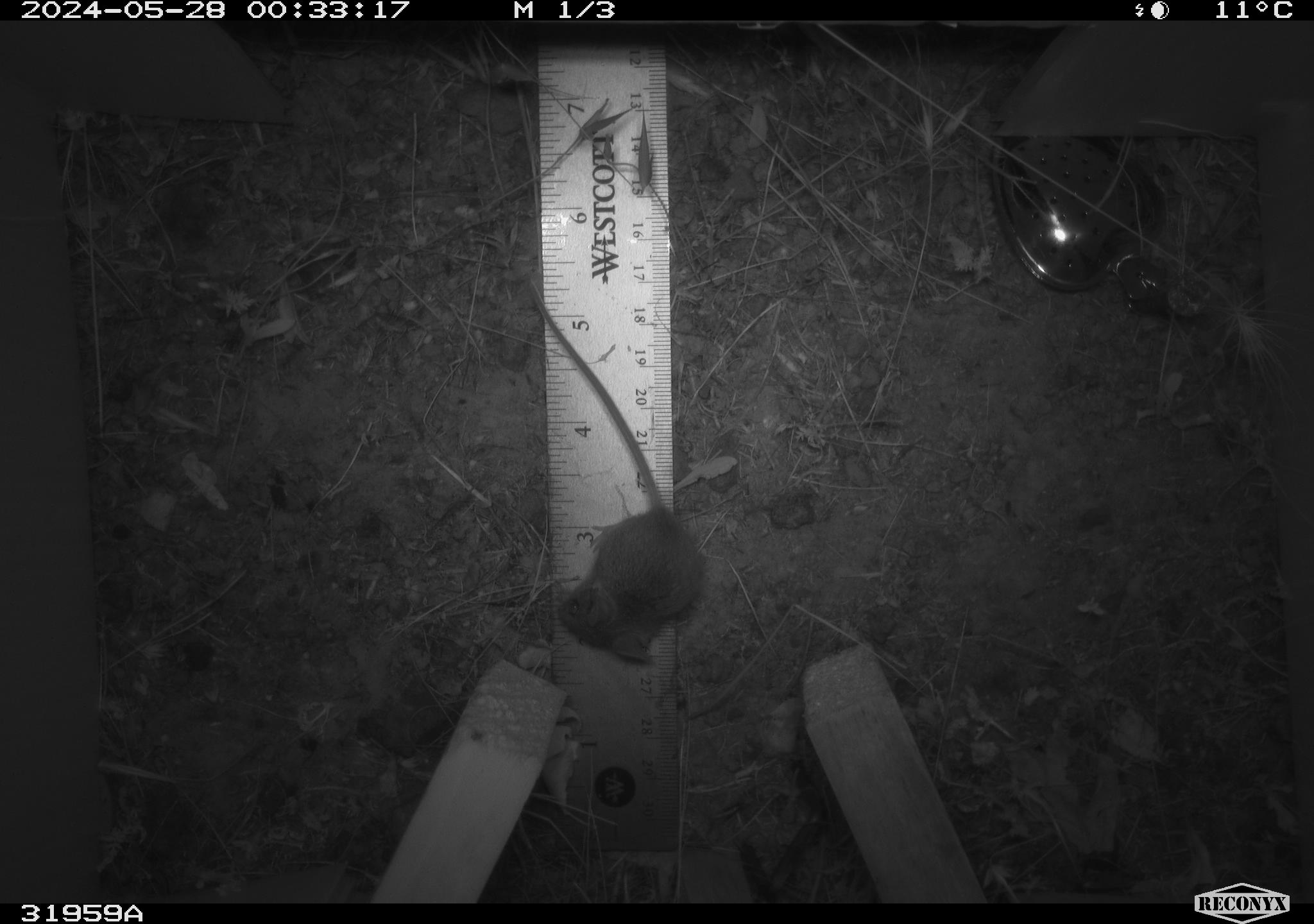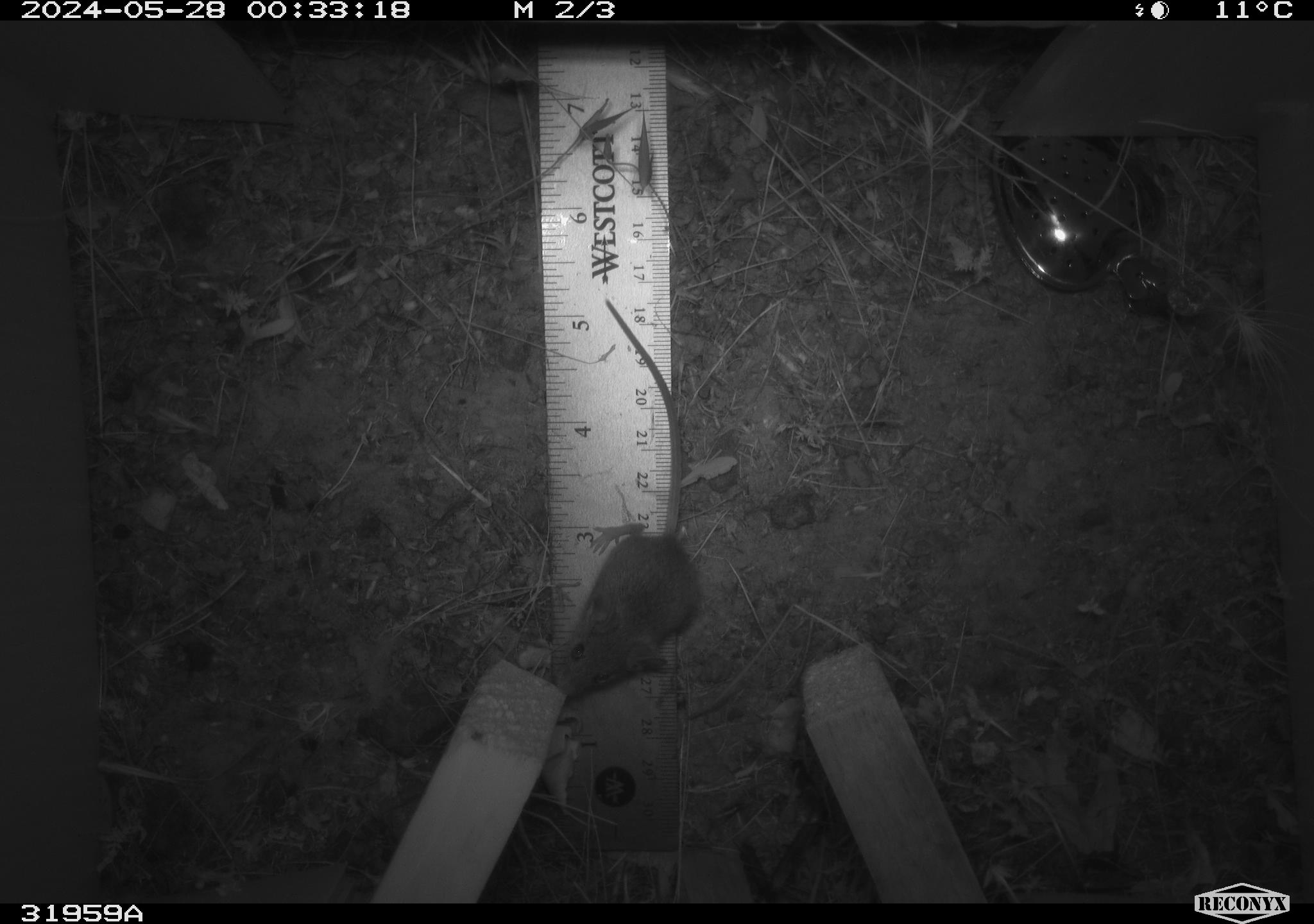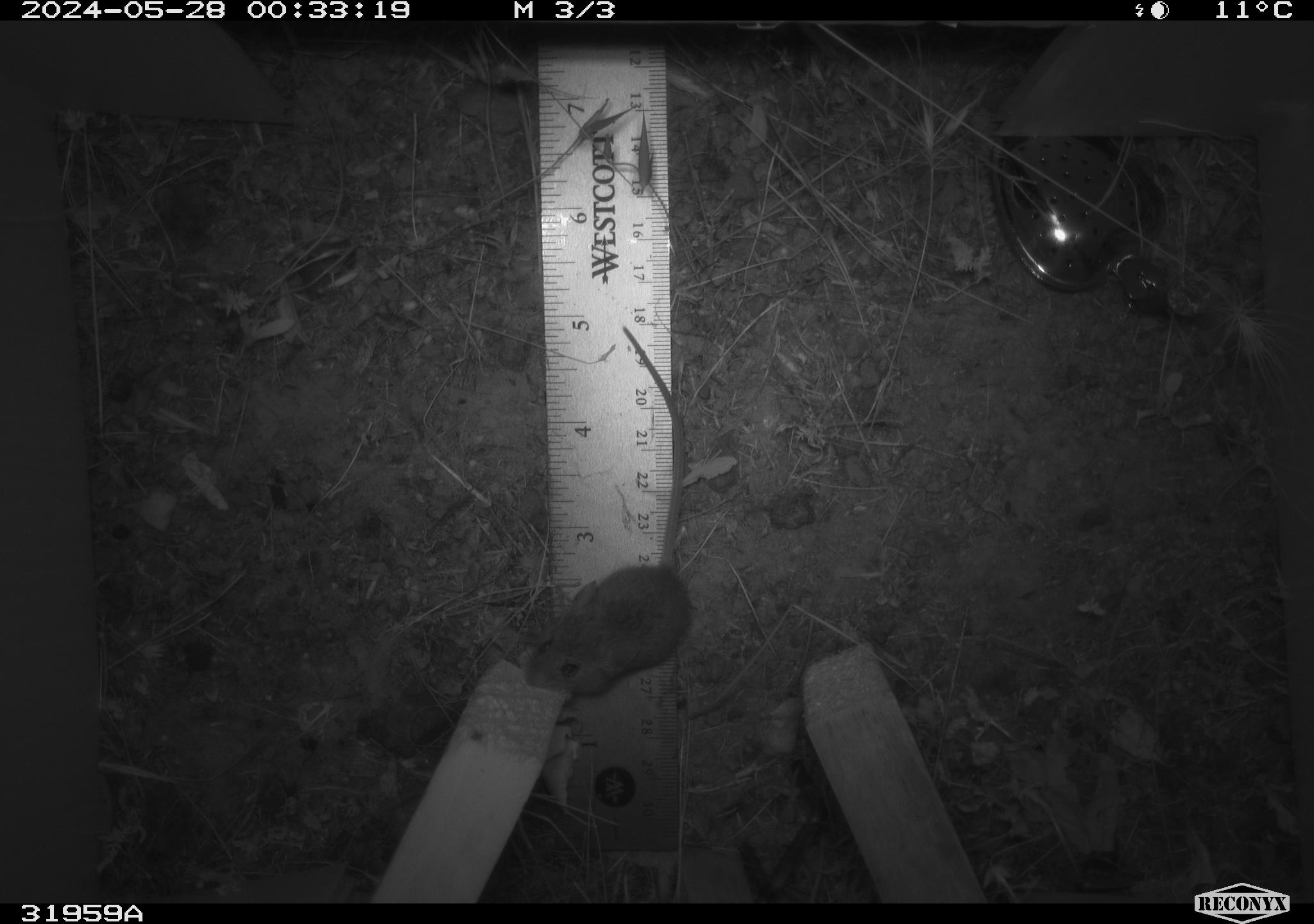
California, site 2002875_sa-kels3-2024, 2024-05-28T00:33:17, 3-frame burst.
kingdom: Animalia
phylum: Chordata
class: Mammalia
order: Rodentia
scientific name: Rodentia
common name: rodent